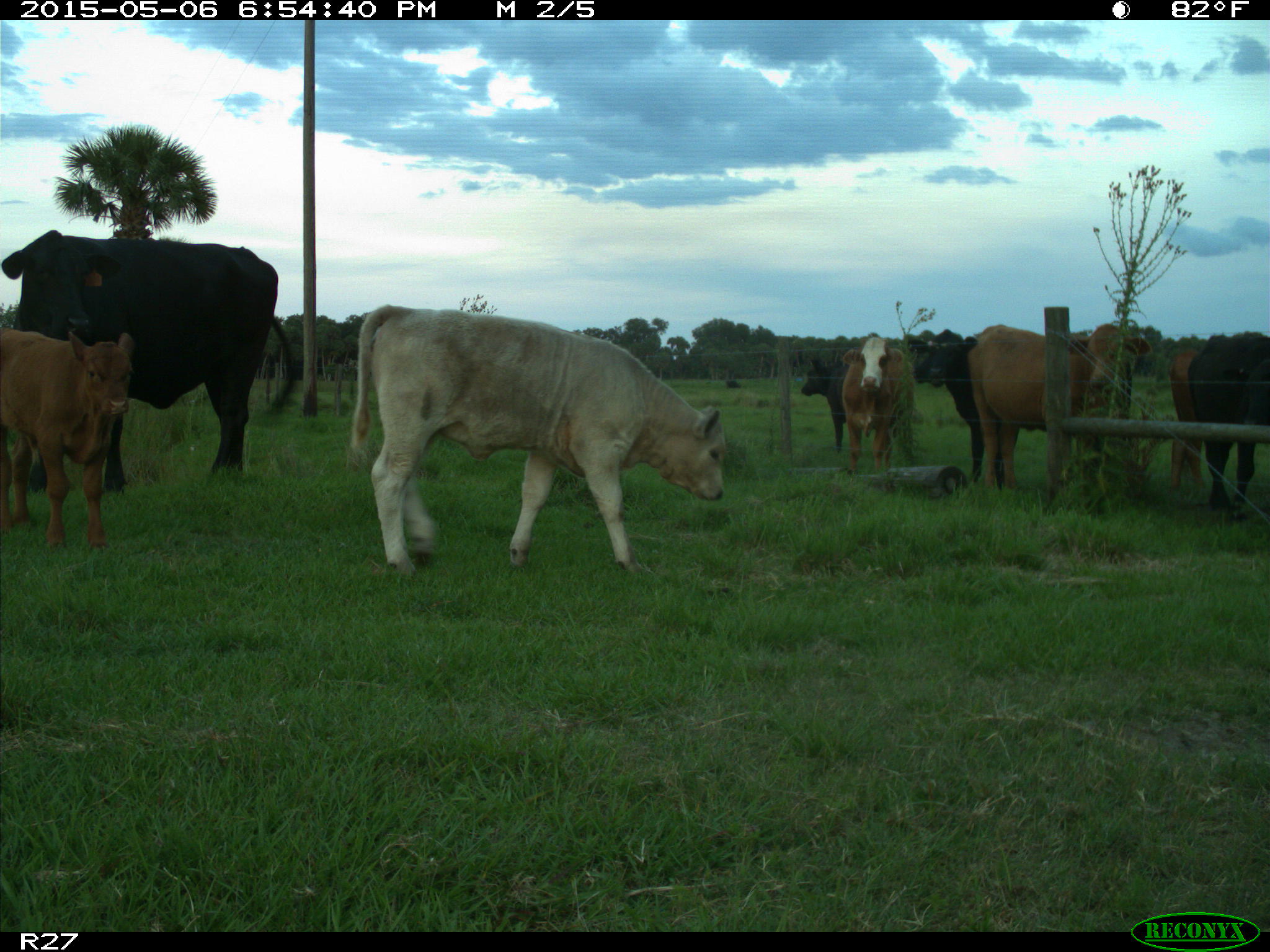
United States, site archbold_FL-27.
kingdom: Animalia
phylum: Chordata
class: Mammalia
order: Artiodactyla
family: Bovidae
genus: Bos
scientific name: Bos taurus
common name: domestic cow